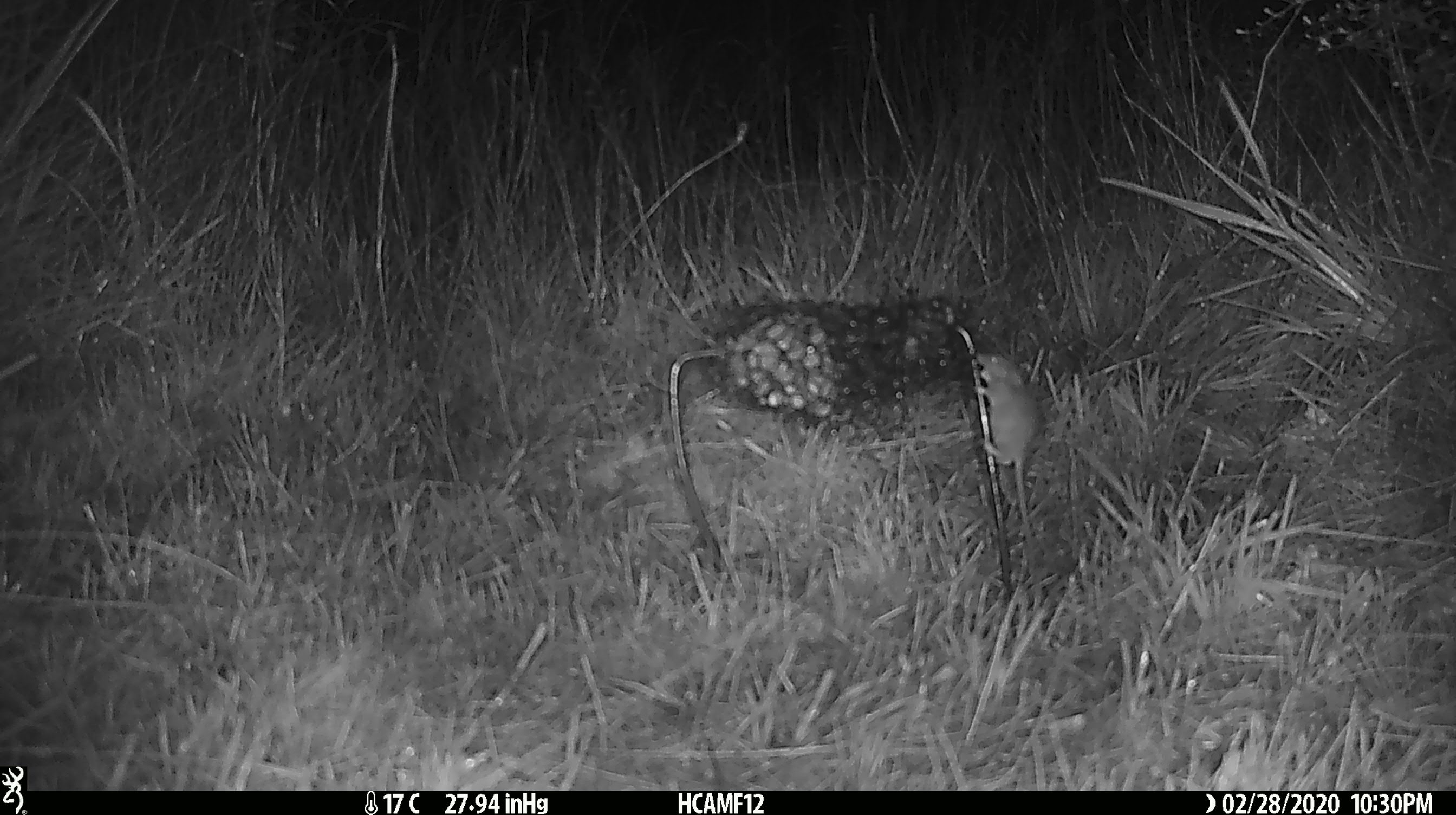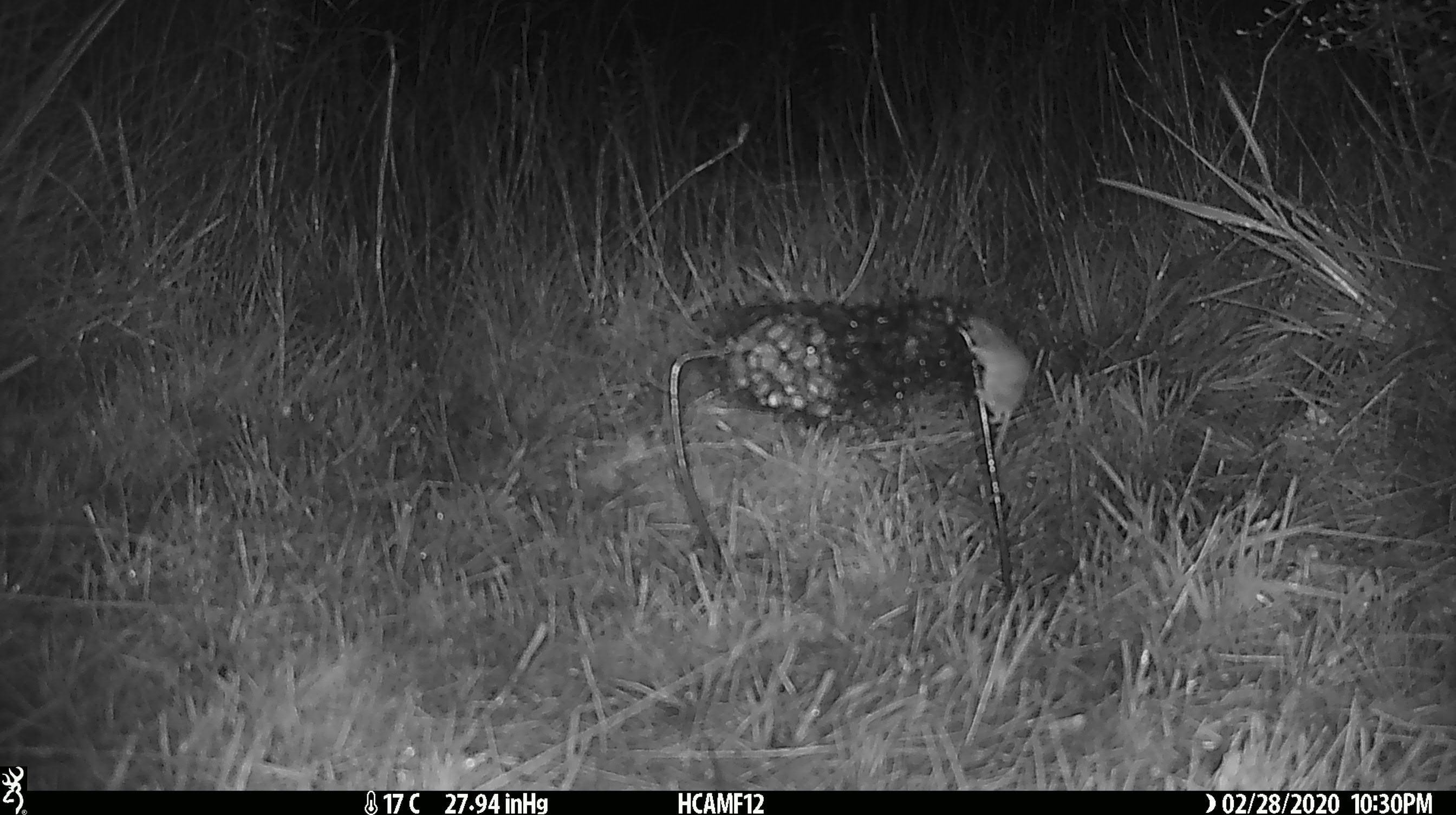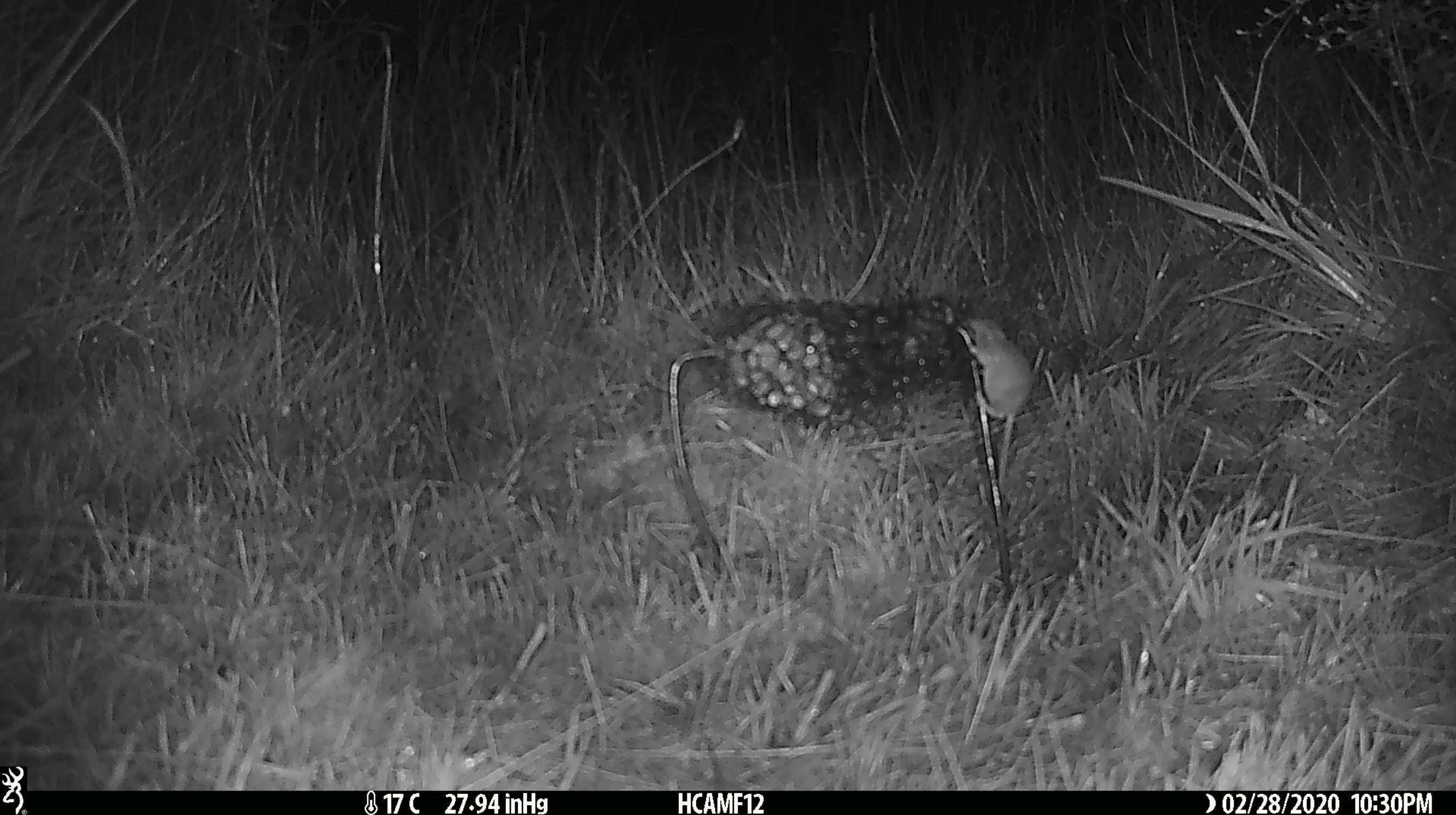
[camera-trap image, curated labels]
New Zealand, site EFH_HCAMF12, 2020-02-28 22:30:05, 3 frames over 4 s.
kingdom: Animalia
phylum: Chordata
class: Mammalia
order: Rodentia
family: Muridae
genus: Mus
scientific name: Mus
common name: mouse